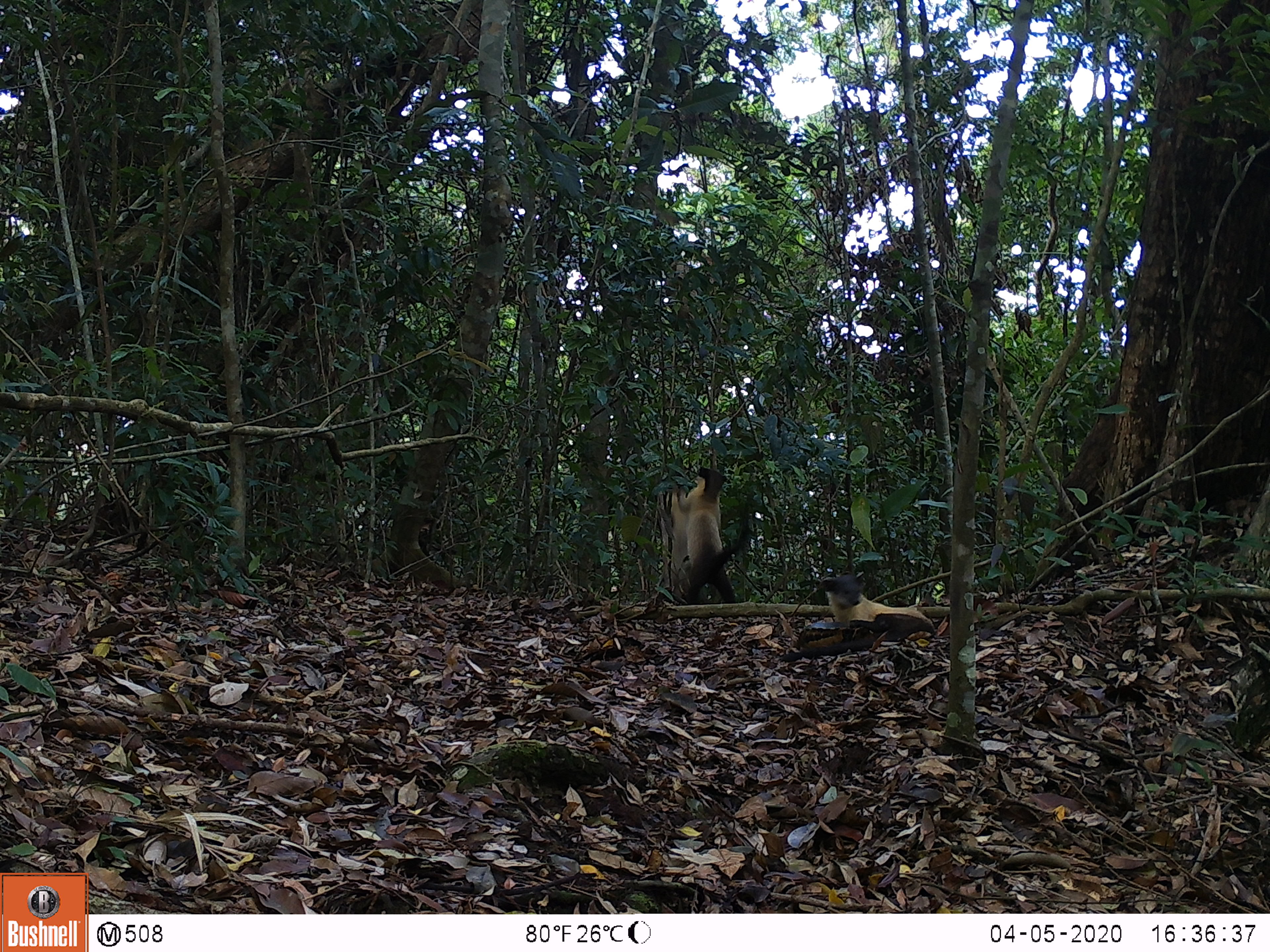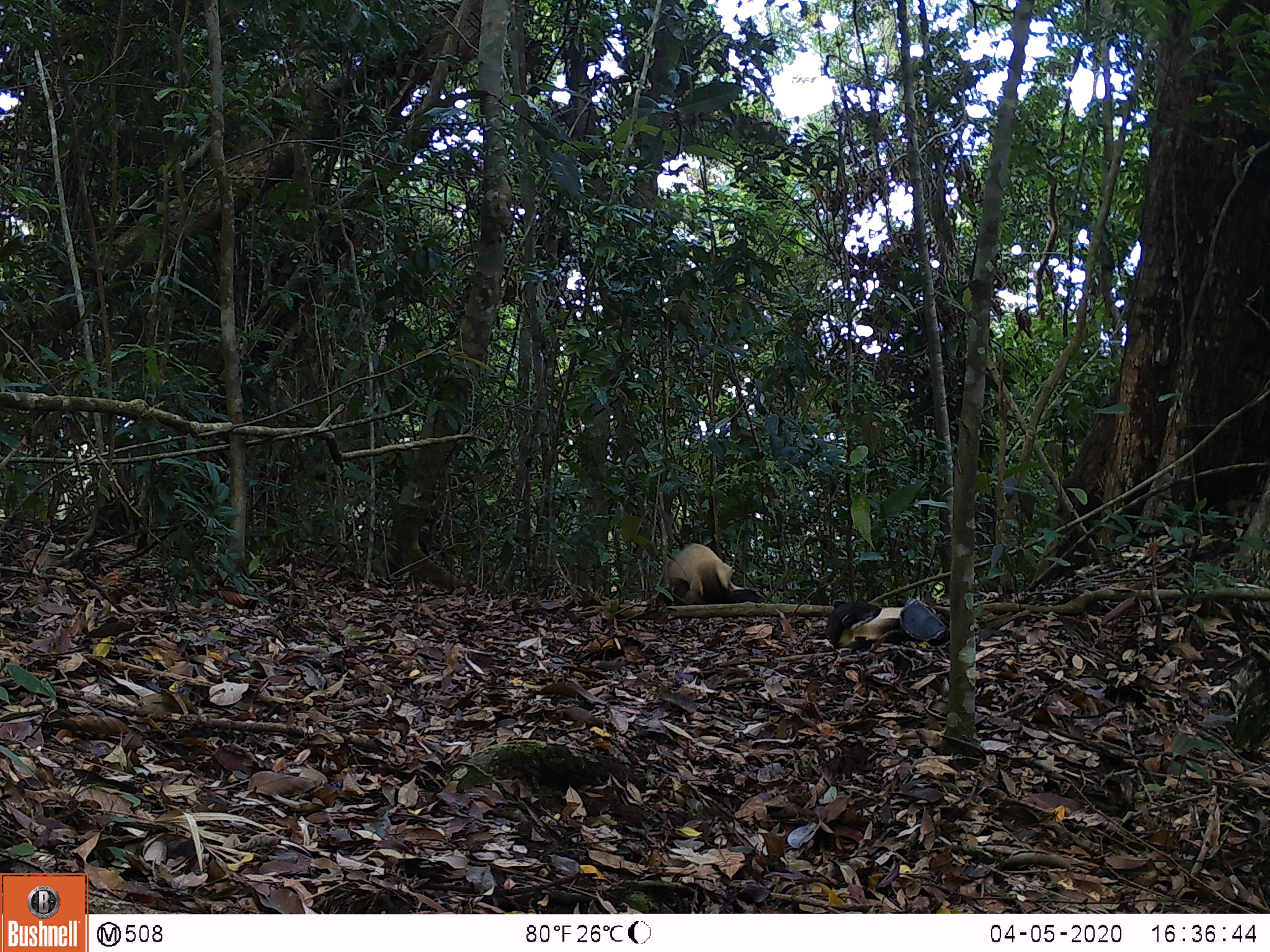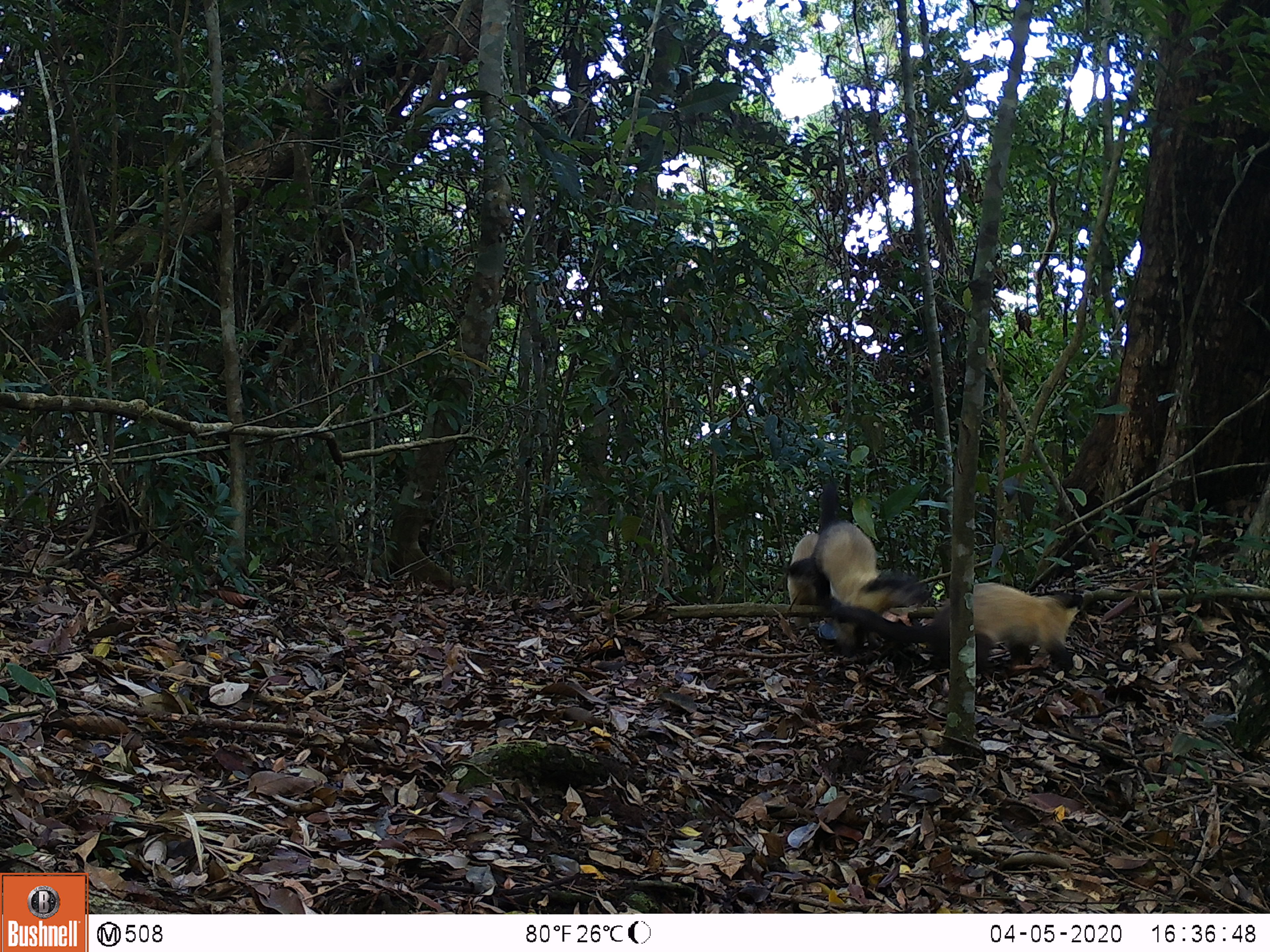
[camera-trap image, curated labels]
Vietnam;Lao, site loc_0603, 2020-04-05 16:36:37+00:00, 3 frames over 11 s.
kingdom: Animalia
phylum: Chordata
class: Mammalia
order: Carnivora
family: Mustelidae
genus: Martes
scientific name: Martes flavigula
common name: yellow-throated marten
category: yellow throated marten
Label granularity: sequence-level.